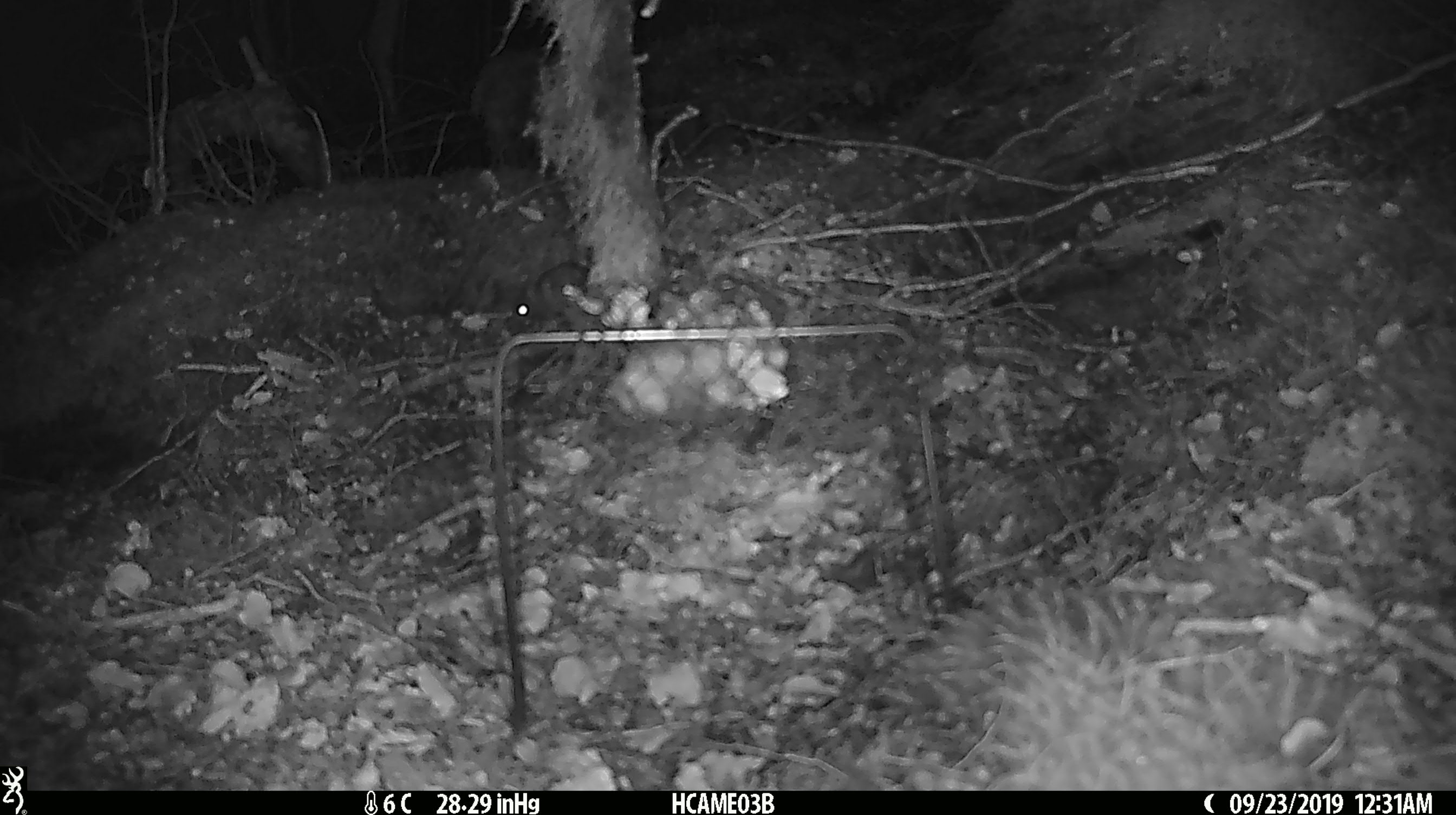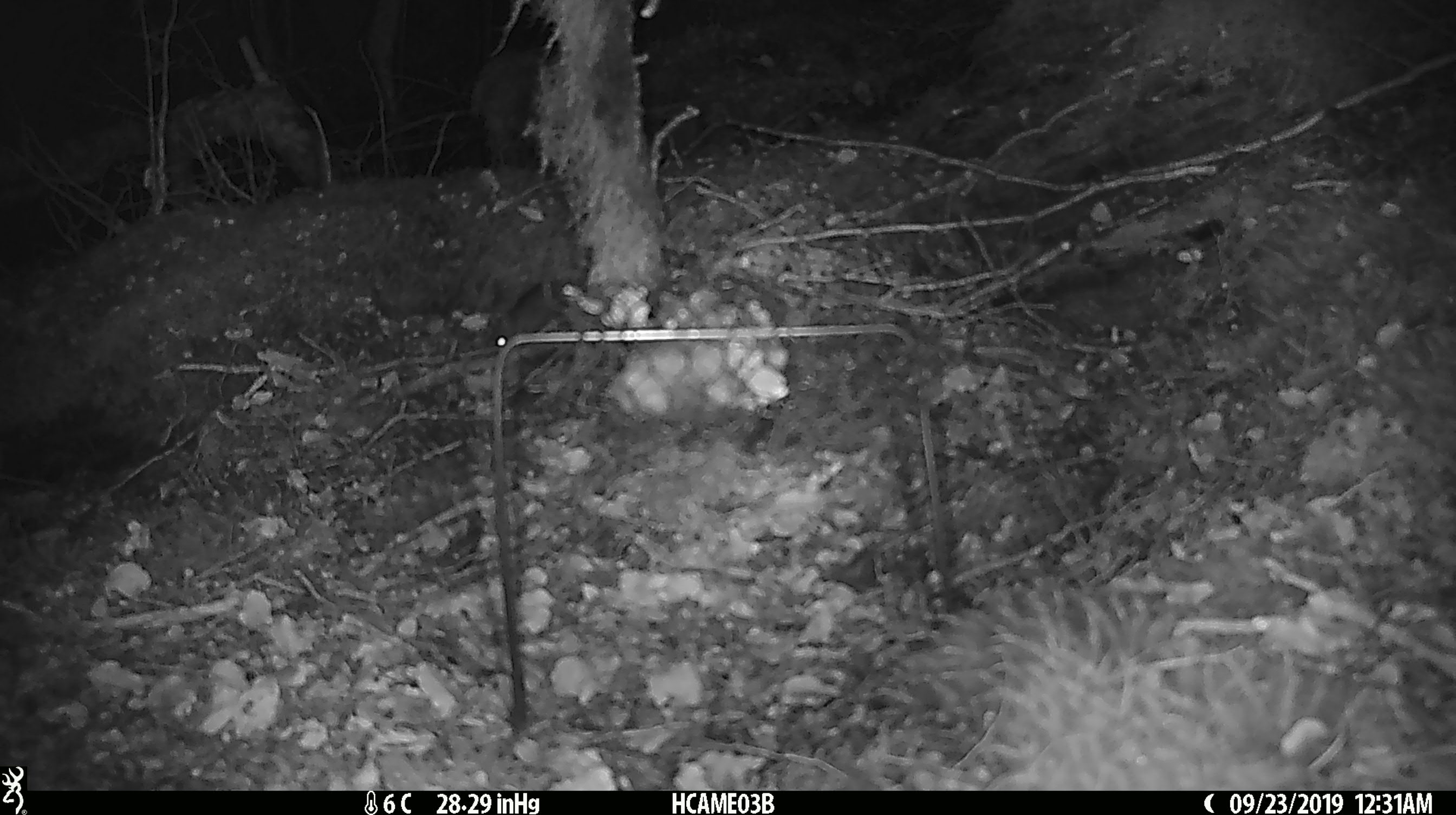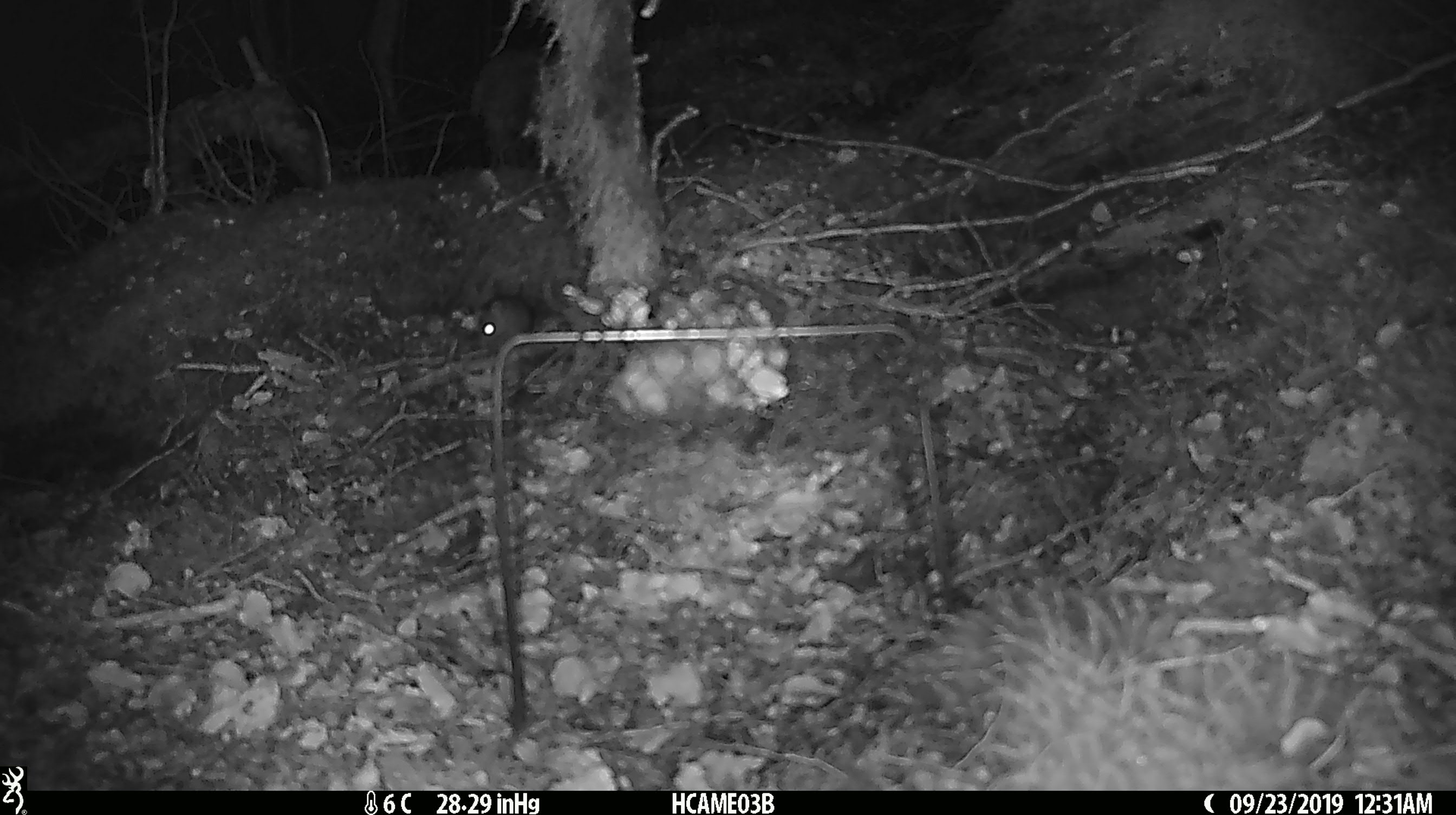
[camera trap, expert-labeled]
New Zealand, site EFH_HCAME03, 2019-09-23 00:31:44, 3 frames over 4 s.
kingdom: Animalia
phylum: Chordata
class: Mammalia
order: Rodentia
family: Muridae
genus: Mus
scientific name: Mus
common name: mouse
Mouse (Mus).